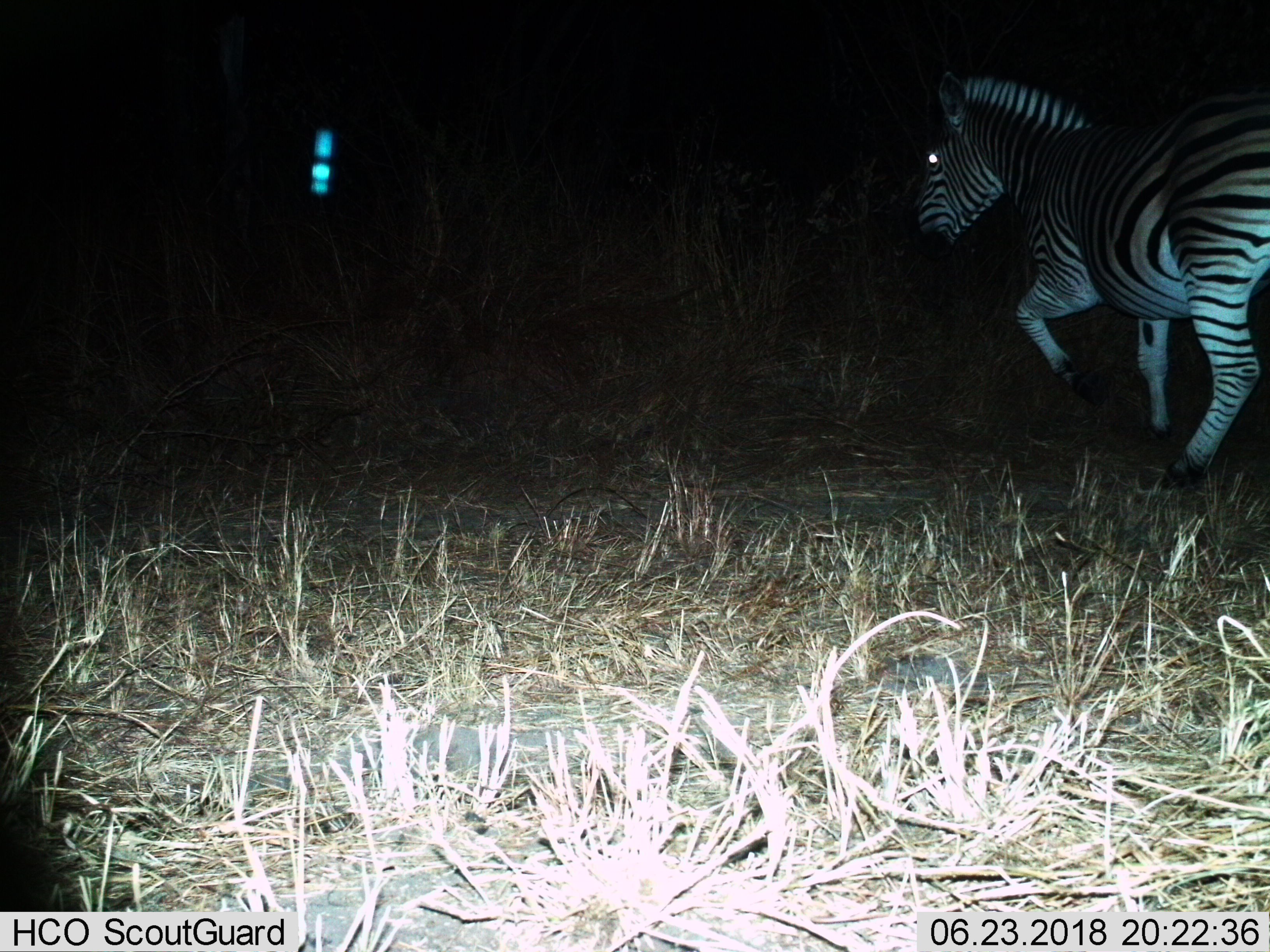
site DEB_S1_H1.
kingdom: Animalia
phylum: Chordata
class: Mammalia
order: Perissodactyla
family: Equidae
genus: Equus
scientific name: Equus quagga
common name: plains zebra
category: zebraplains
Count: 1.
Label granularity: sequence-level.